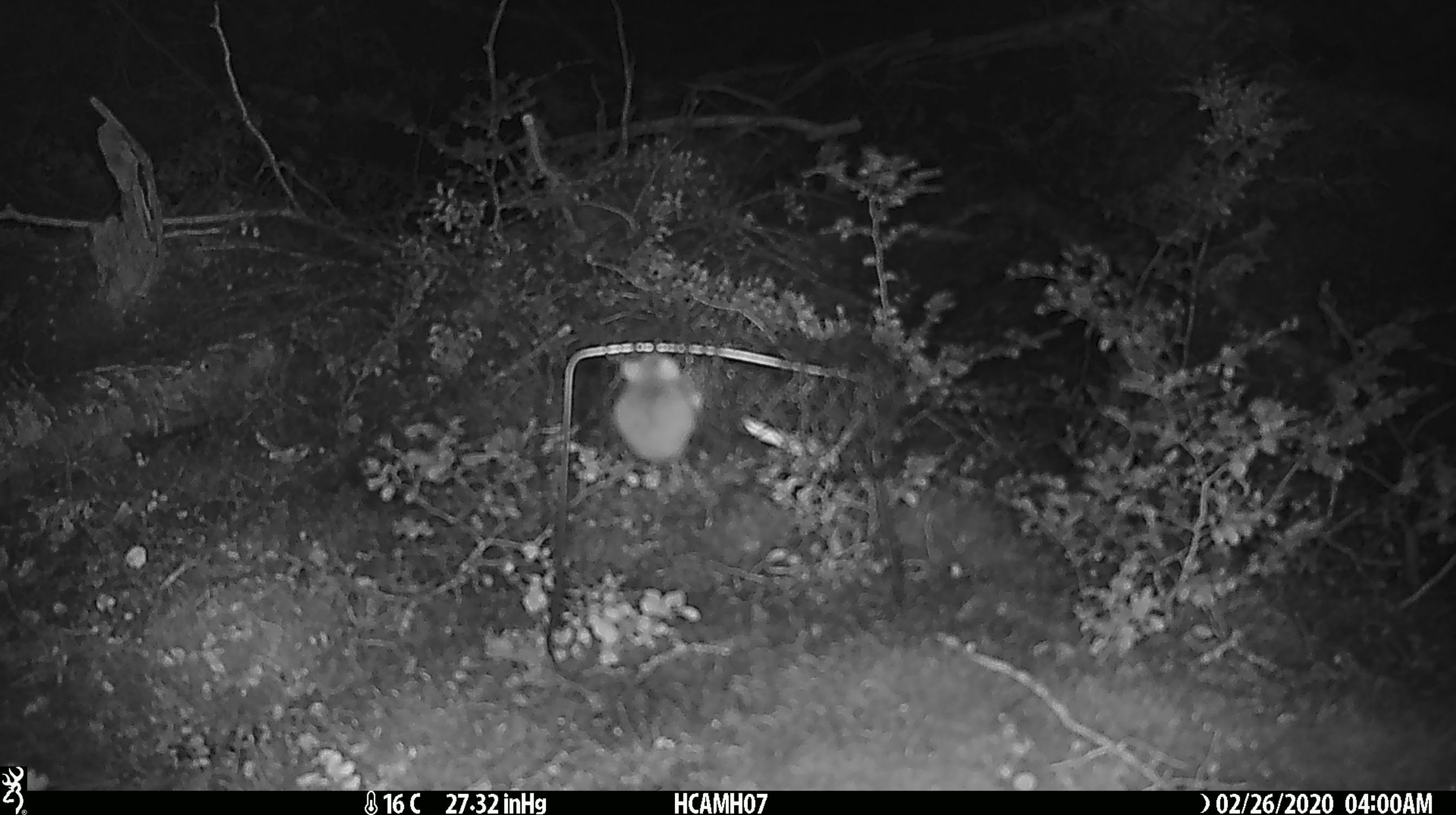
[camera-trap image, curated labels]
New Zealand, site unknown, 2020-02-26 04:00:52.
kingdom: Animalia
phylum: Chordata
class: Mammalia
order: Rodentia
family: Muridae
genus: Mus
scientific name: Mus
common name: mouse